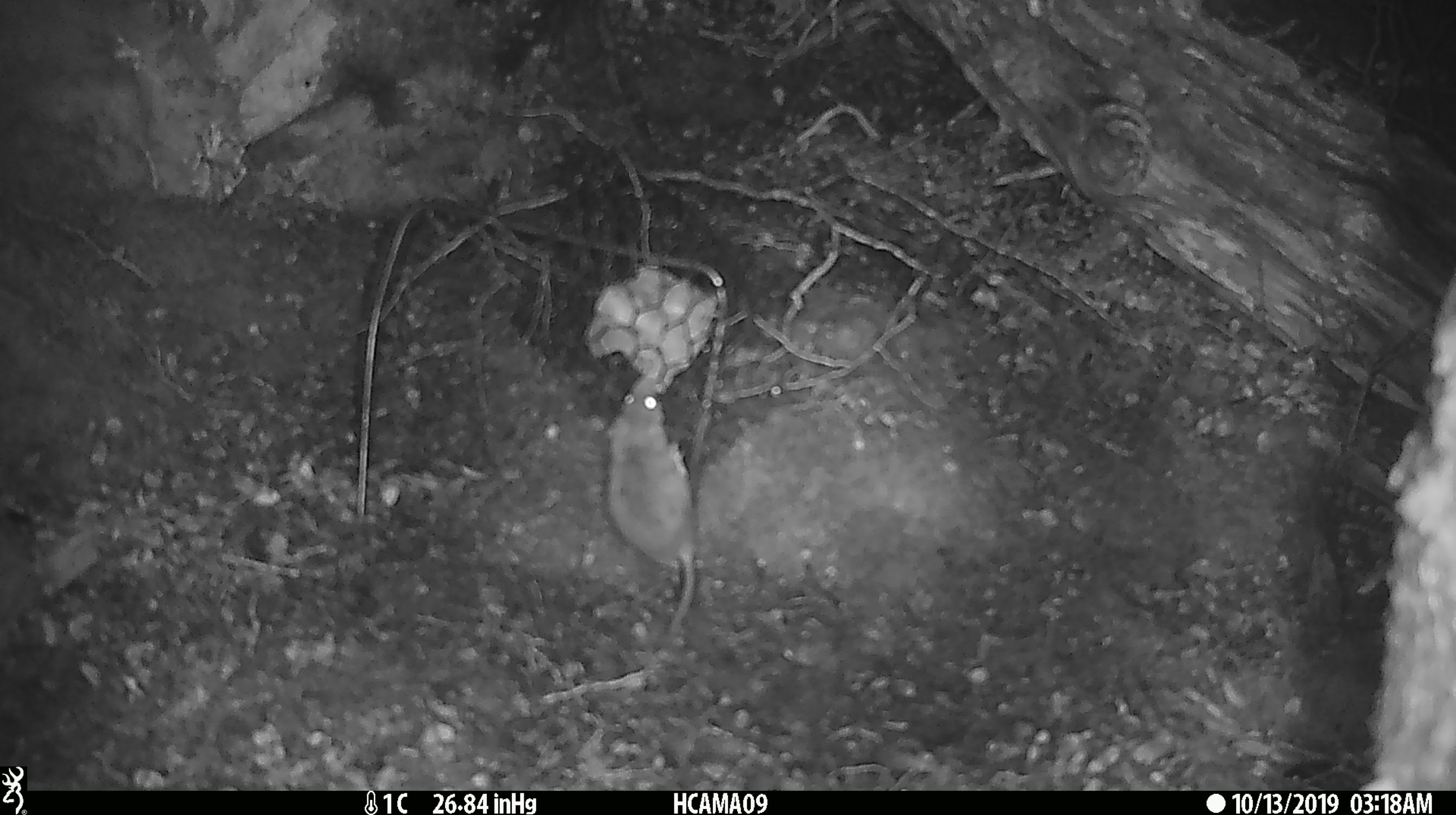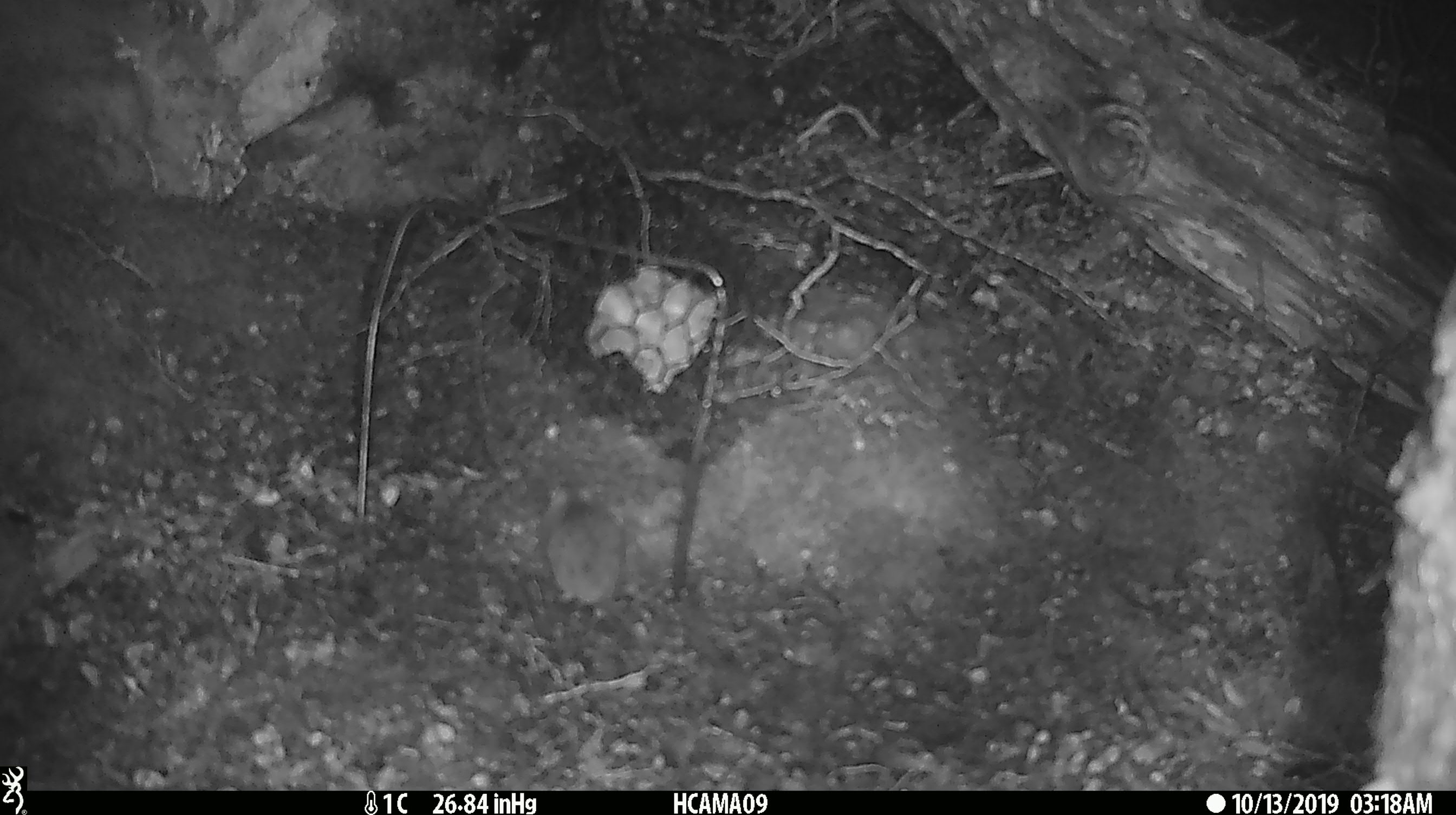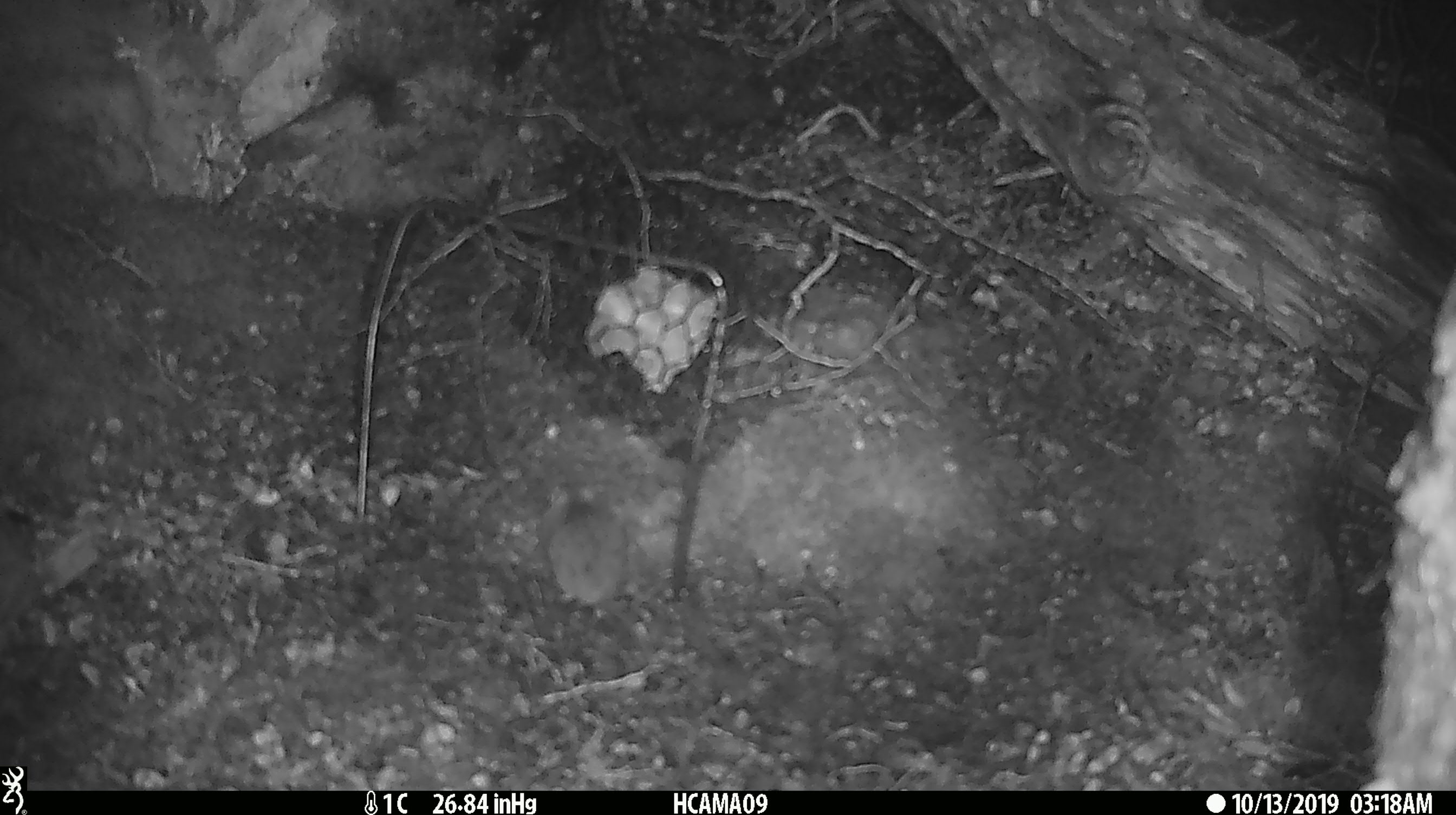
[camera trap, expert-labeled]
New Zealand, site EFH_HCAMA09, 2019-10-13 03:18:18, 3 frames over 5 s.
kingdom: Animalia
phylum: Chordata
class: Mammalia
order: Rodentia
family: Muridae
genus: Mus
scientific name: Mus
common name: mouse